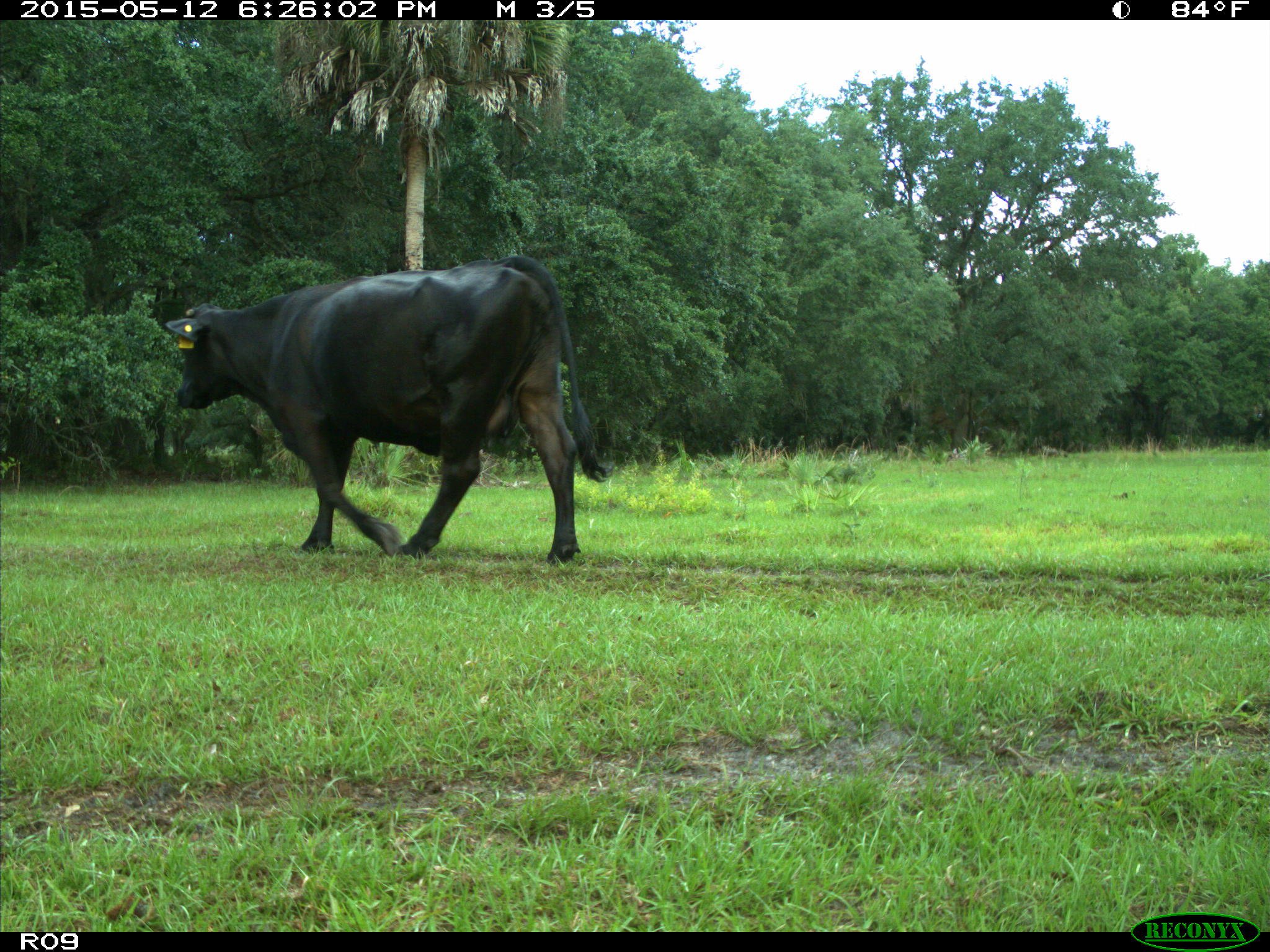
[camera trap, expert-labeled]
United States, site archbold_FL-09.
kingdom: Animalia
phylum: Chordata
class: Mammalia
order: Artiodactyla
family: Bovidae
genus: Bos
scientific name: Bos taurus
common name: domestic cow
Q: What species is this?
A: Bos taurus (domestic cow).